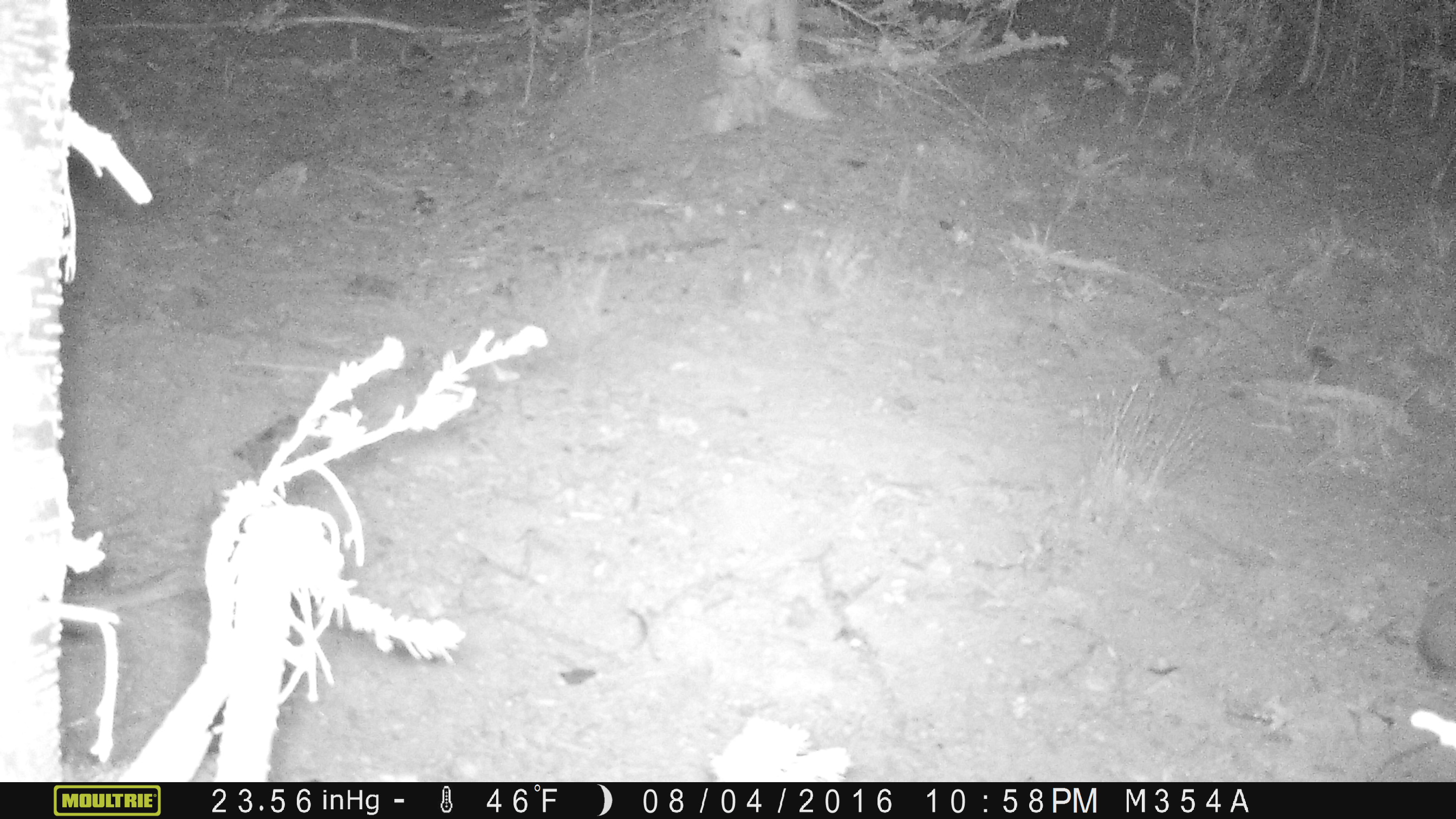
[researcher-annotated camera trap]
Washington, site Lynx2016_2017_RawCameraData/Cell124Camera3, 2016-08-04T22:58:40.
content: unidentified animal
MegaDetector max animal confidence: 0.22